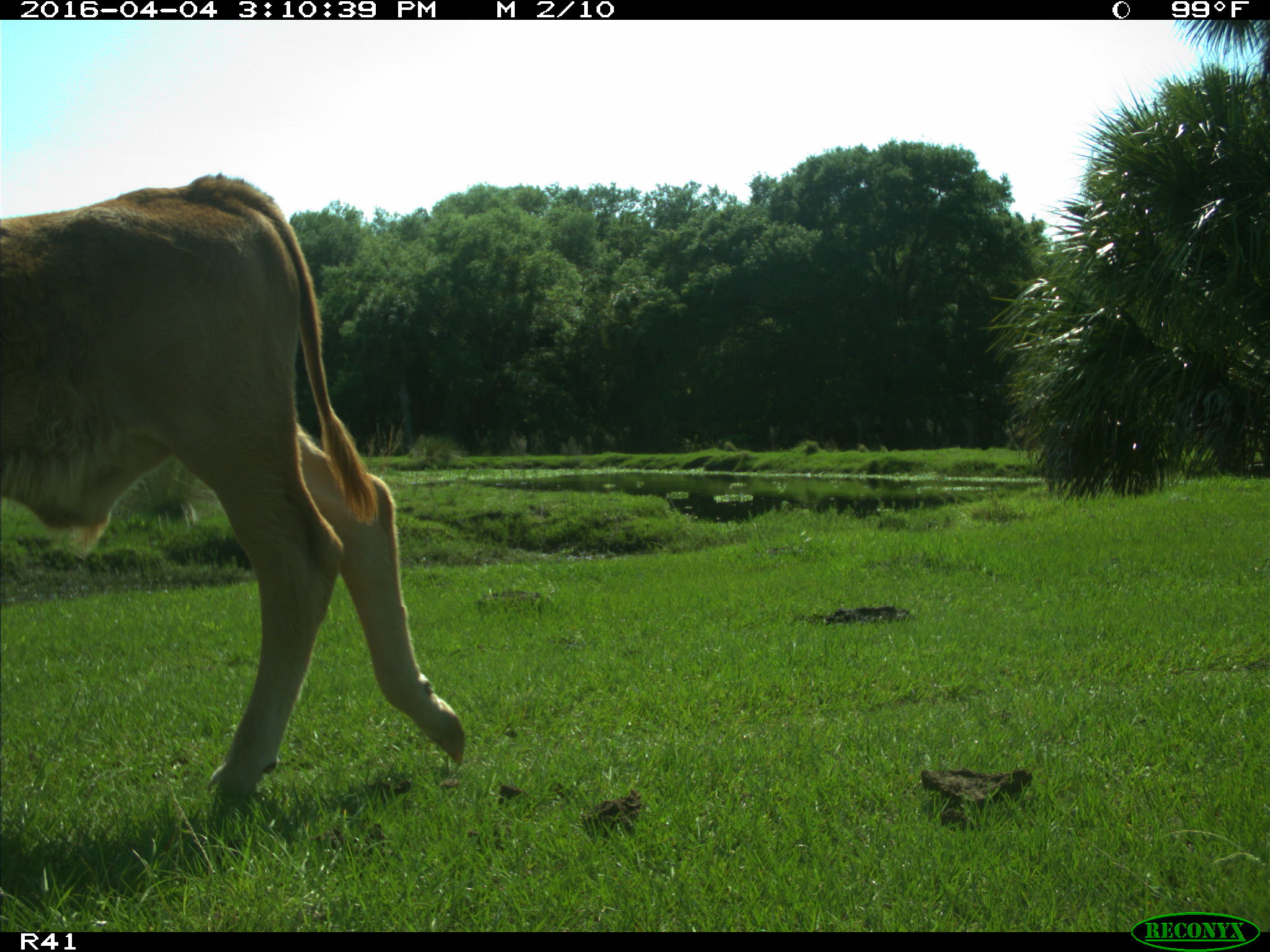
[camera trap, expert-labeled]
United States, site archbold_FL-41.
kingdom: Animalia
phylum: Chordata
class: Mammalia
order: Artiodactyla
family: Bovidae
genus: Bos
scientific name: Bos taurus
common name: domestic cow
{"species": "Bos taurus (domestic cow)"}